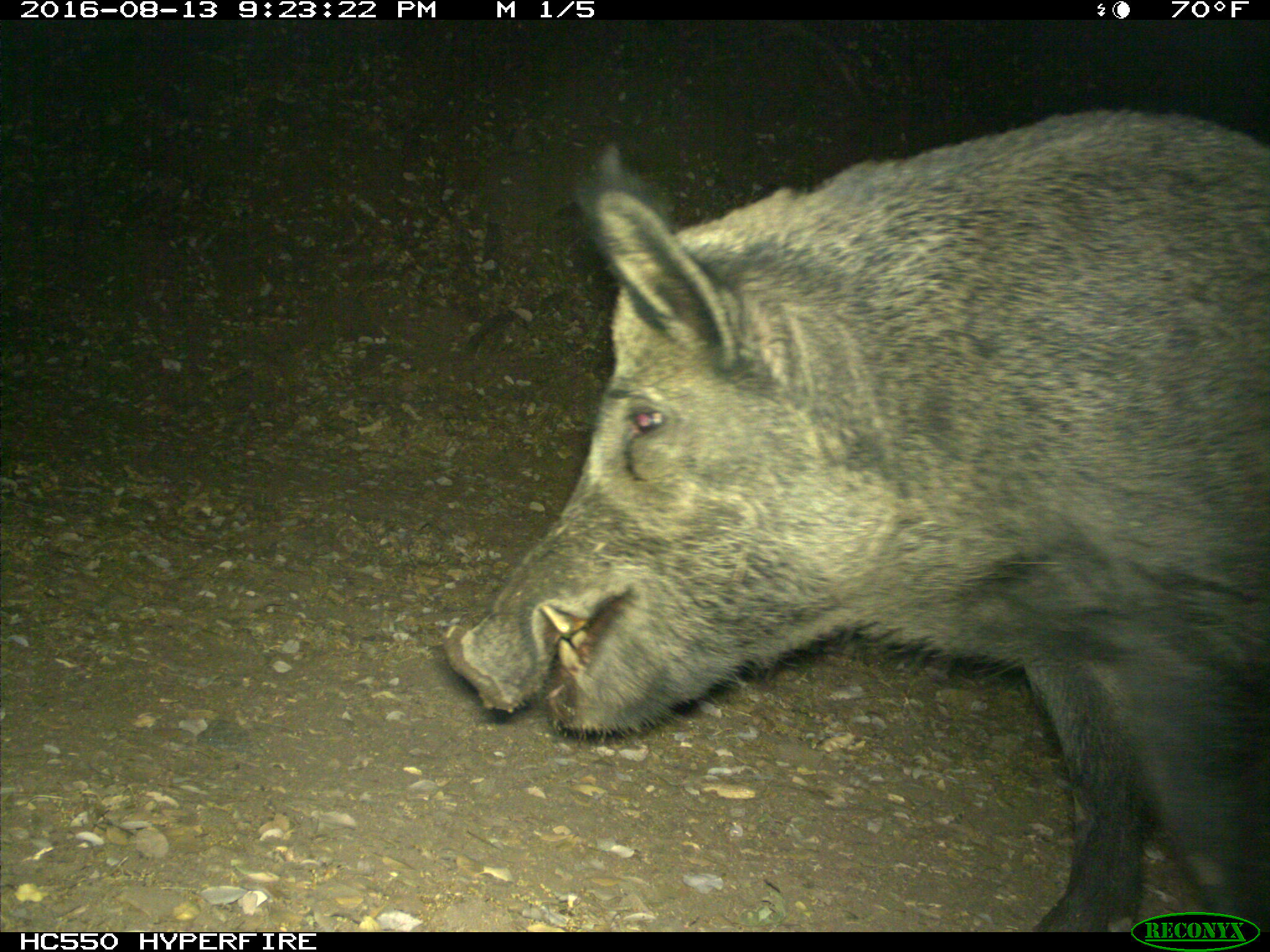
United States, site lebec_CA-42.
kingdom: Animalia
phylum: Chordata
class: Mammalia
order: Artiodactyla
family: Suidae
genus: Sus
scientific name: Sus scrofa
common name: wild boar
Sus scrofa (wild boar).